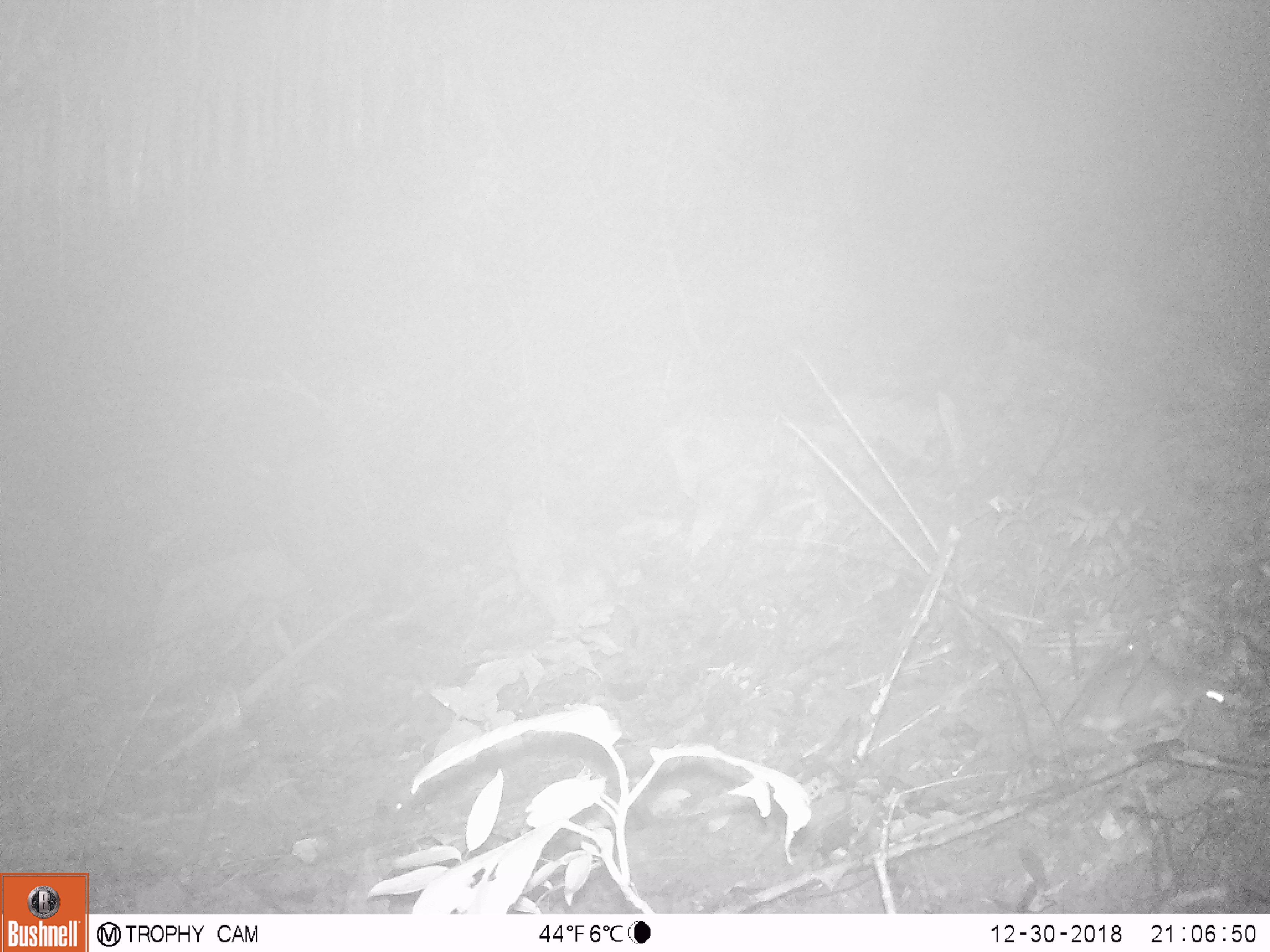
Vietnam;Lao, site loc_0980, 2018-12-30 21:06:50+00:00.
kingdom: Animalia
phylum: Chordata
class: Mammalia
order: Rodentia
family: Muridae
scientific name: Muridae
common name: old-world mice and rats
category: unidentified murid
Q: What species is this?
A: Unidentified murid (old-world mice and rats) (Muridae).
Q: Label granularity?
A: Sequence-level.